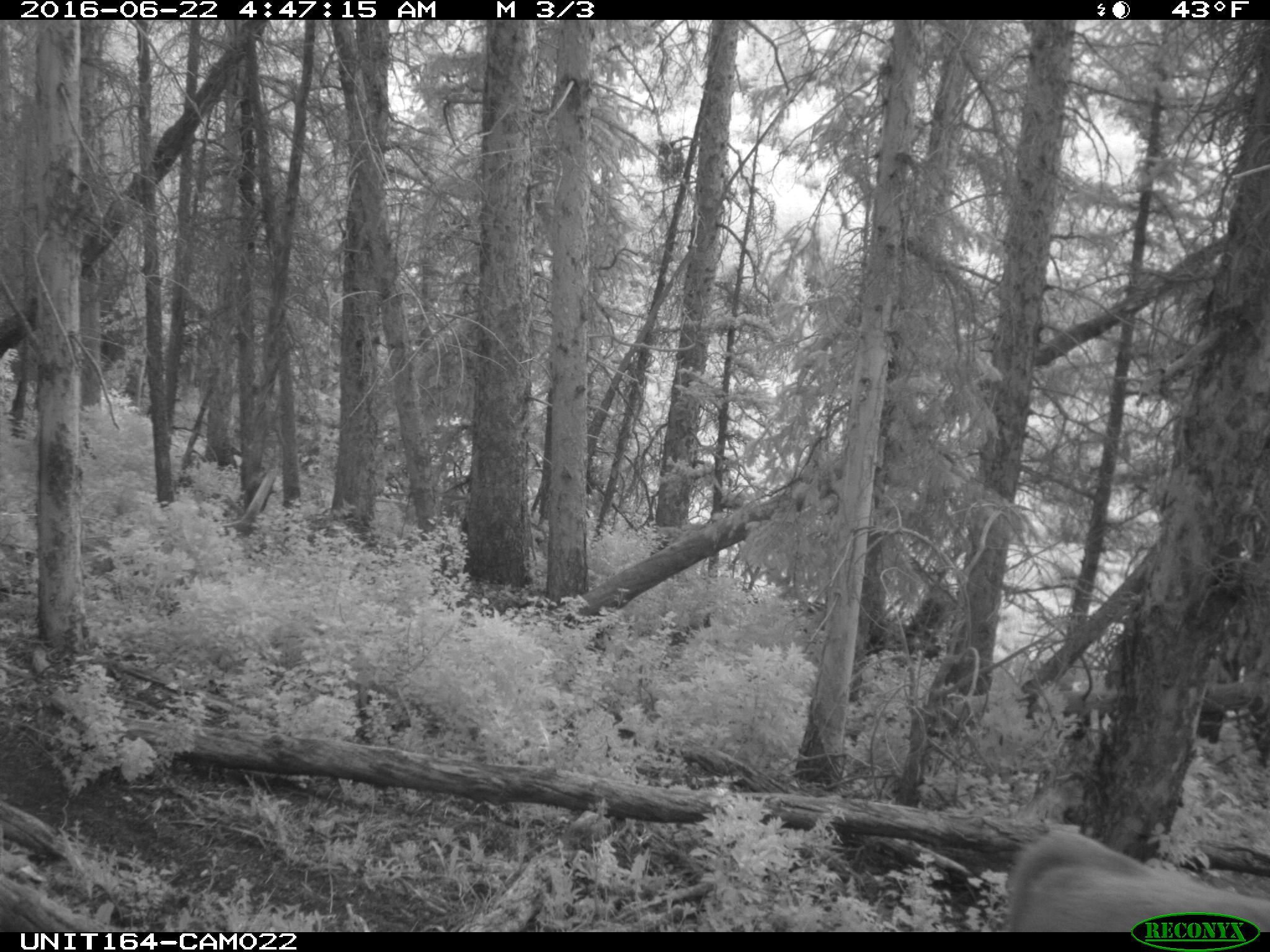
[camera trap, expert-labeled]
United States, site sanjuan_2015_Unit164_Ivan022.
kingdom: Animalia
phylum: Chordata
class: Mammalia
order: Artiodactyla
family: Bovidae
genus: Bos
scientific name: Bos taurus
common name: domestic cow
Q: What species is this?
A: Bos taurus (domestic cow).